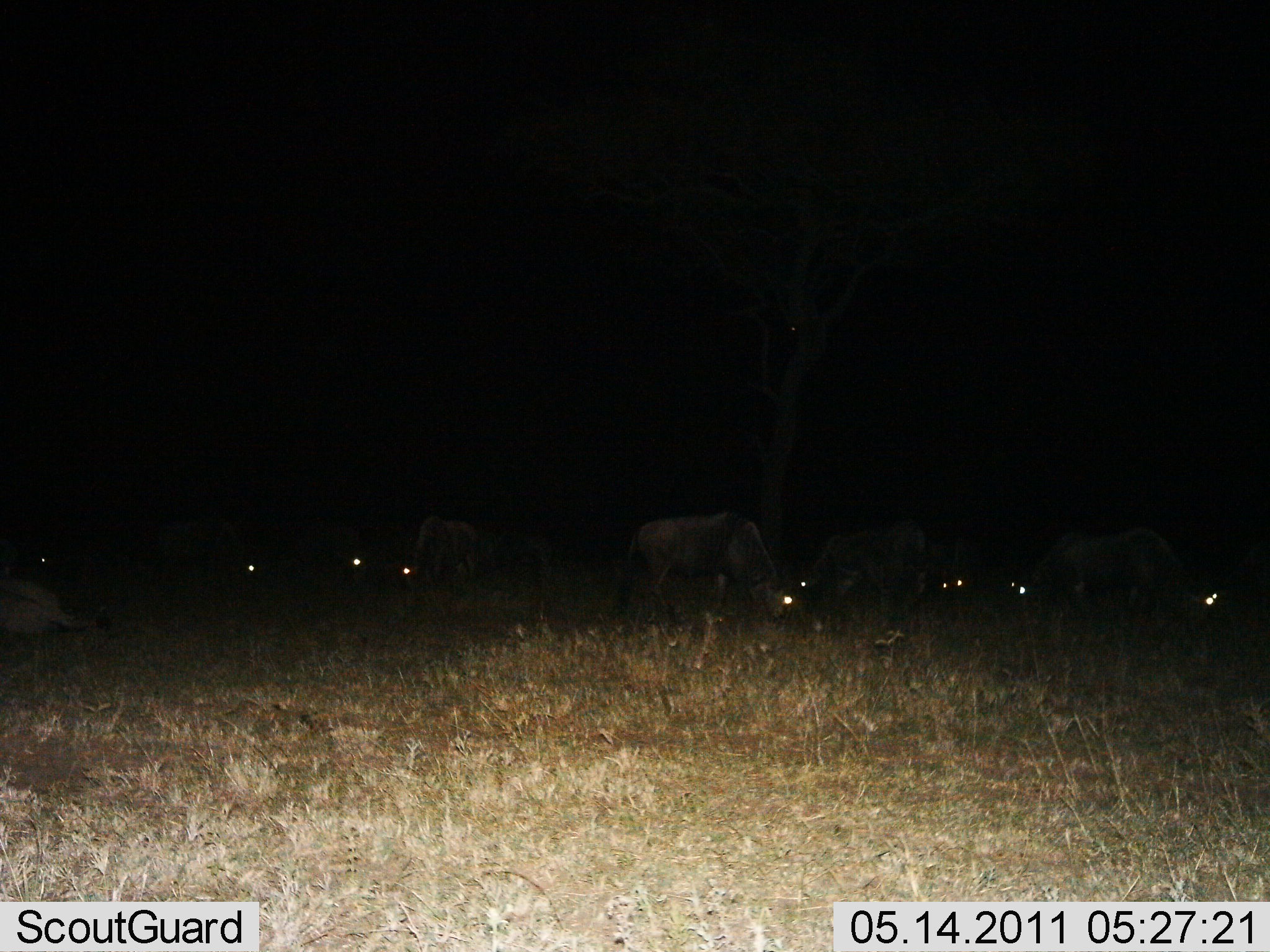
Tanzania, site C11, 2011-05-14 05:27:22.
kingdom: Animalia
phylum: Chordata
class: Mammalia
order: Artiodactyla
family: Bovidae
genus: Connochaetes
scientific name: Connochaetes taurinus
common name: blue wildebeest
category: wildebeest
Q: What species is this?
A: Wildebeest (blue wildebeest) (Connochaetes taurinus).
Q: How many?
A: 9.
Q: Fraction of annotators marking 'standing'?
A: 43%.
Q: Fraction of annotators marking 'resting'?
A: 14%.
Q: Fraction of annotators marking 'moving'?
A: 14%.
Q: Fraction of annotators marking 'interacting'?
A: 0%.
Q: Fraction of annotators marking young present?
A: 0%.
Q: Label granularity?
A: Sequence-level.